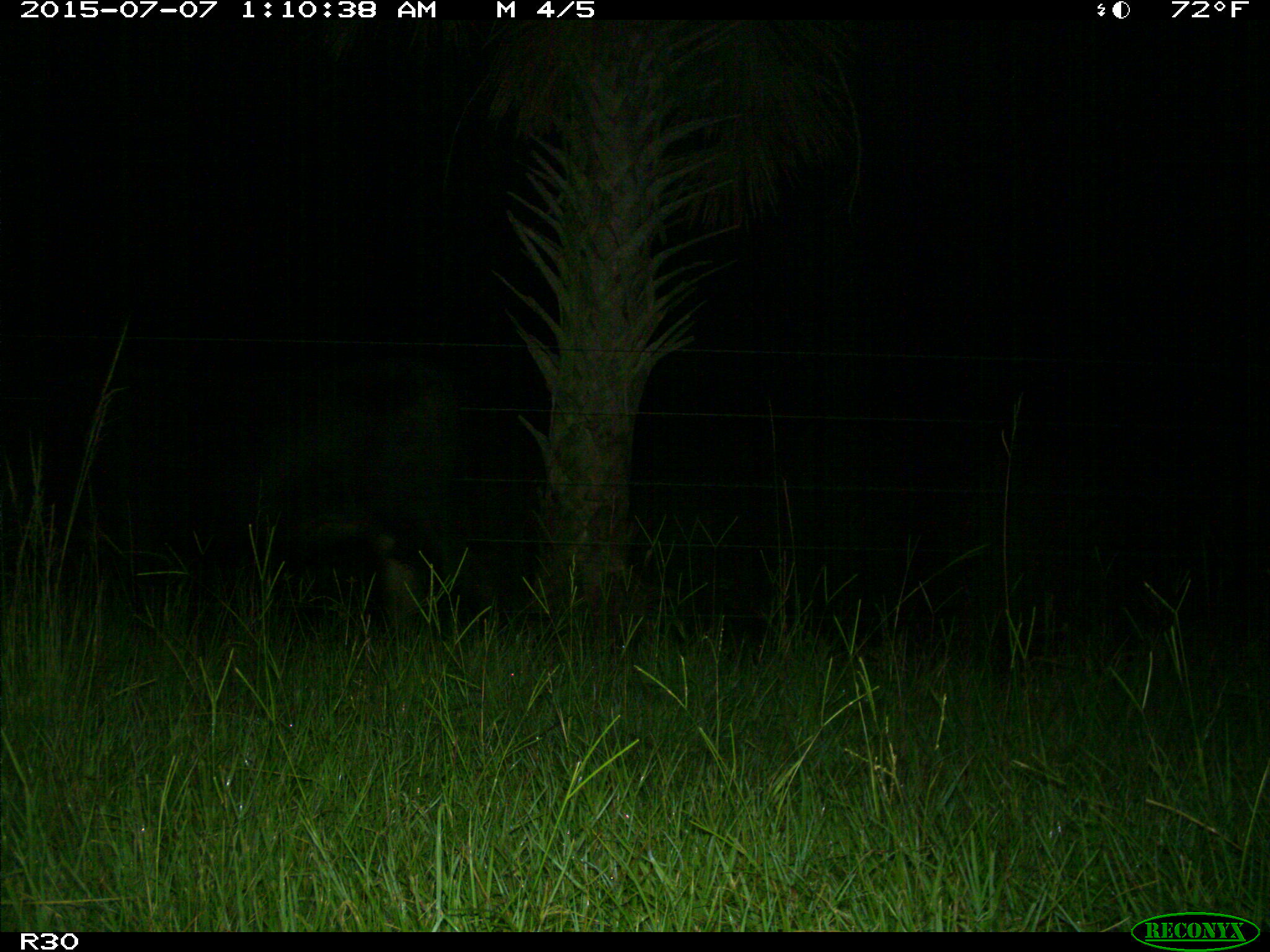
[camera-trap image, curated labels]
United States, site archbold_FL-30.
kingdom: Animalia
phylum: Chordata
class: Mammalia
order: Artiodactyla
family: Bovidae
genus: Bos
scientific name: Bos taurus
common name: domestic cow